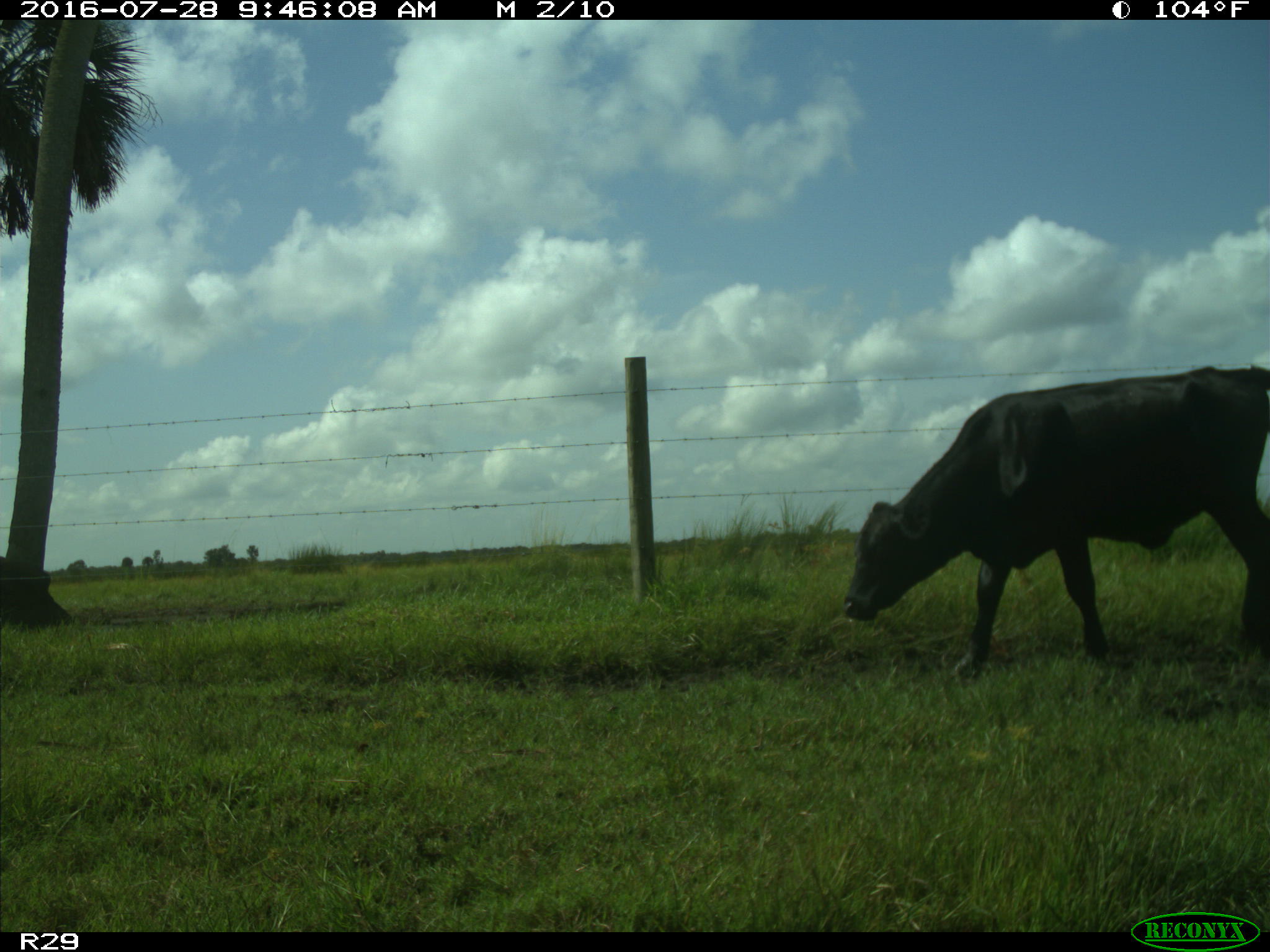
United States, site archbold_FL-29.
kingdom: Animalia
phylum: Chordata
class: Mammalia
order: Artiodactyla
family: Bovidae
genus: Bos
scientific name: Bos taurus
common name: domestic cow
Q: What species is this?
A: Bos taurus (domestic cow).